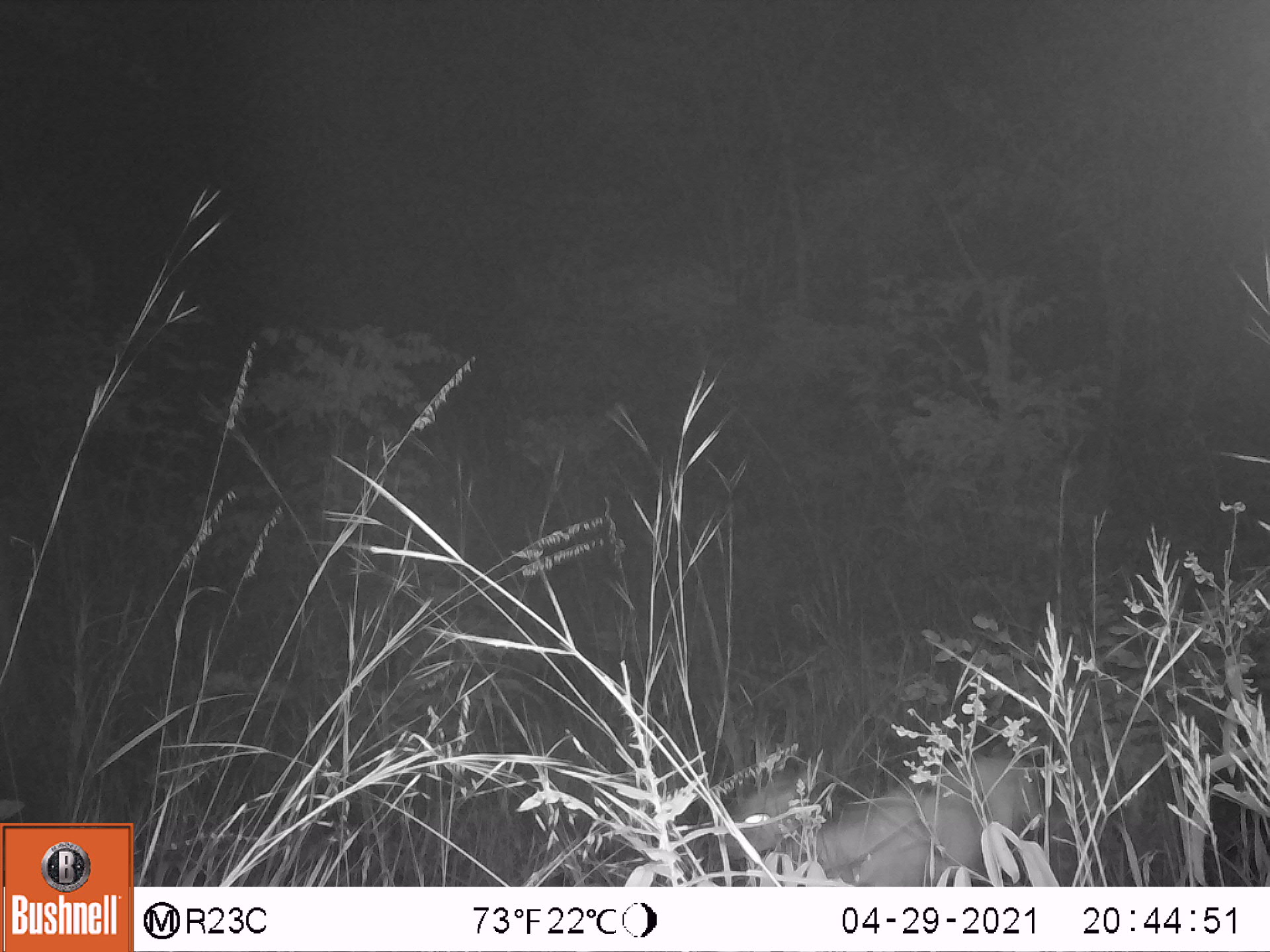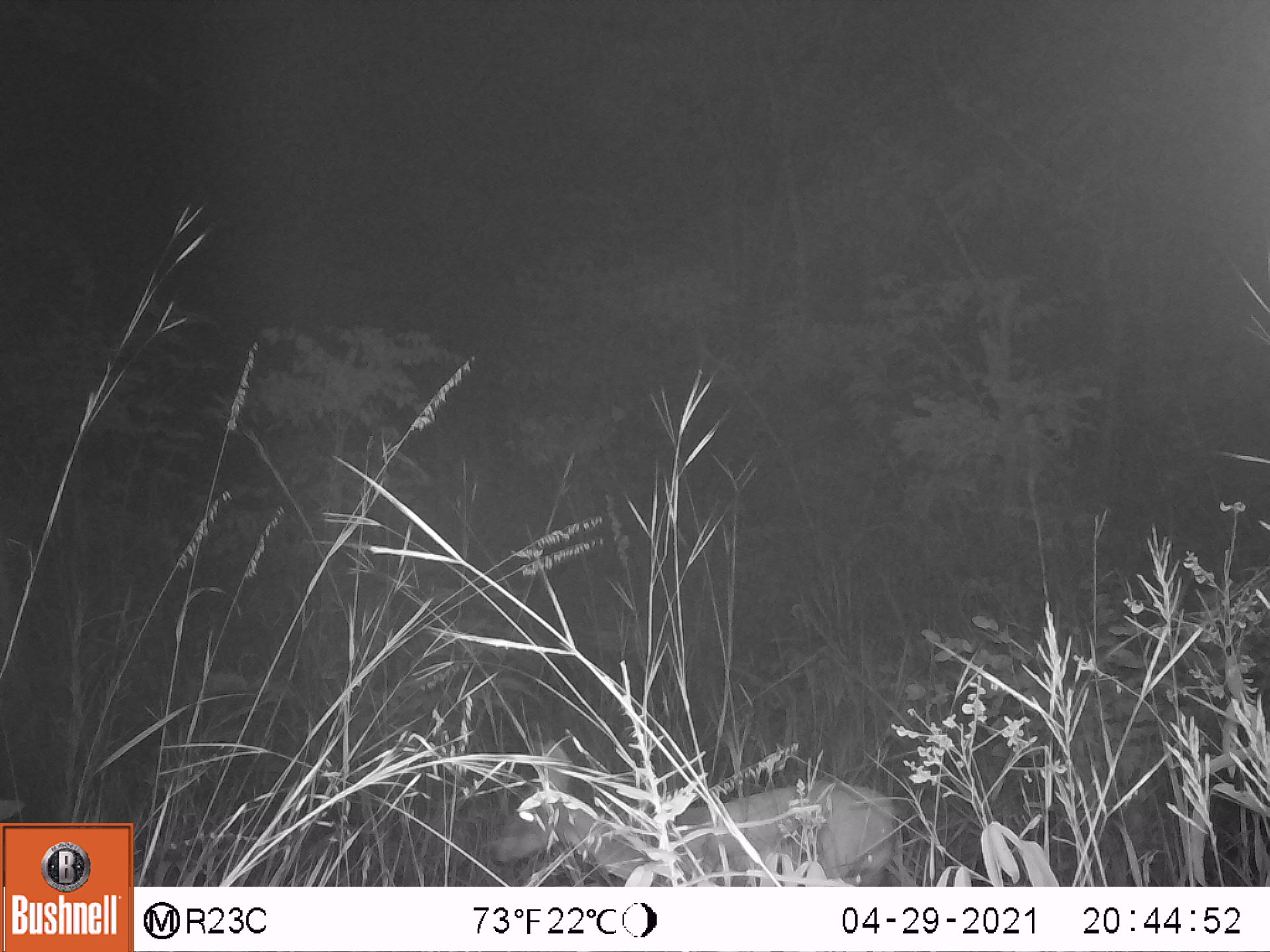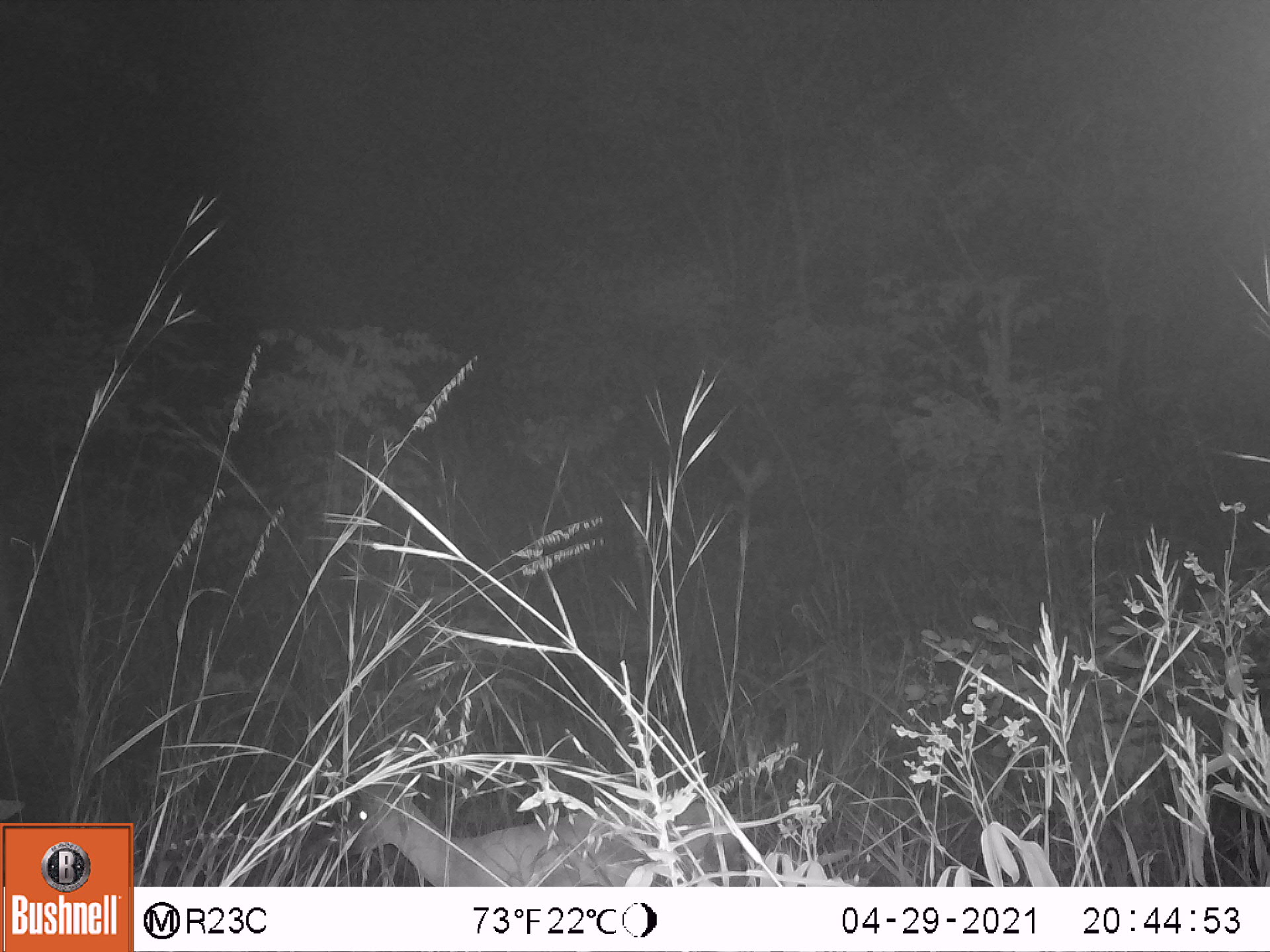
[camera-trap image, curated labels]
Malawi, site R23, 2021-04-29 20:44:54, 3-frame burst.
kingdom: Animalia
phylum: Chordata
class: Mammalia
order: Artiodactyla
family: Bovidae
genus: Sylvicapra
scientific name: Sylvicapra grimmia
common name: common duiker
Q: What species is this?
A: Common duiker (Sylvicapra grimmia).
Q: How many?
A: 1.